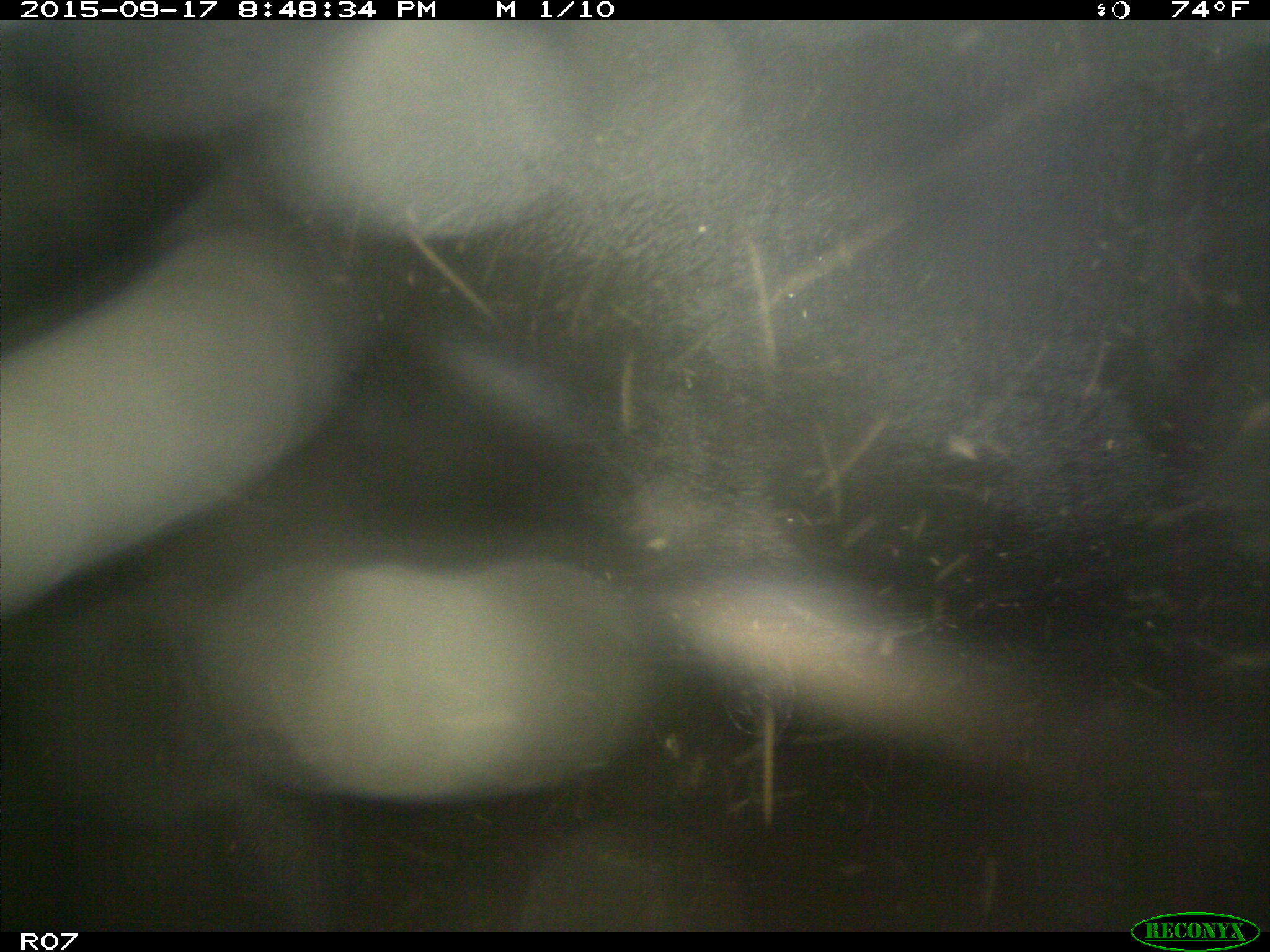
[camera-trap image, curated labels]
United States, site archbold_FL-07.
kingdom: Animalia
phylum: Chordata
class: Mammalia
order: Artiodactyla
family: Bovidae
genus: Bos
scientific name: Bos taurus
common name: domestic cow